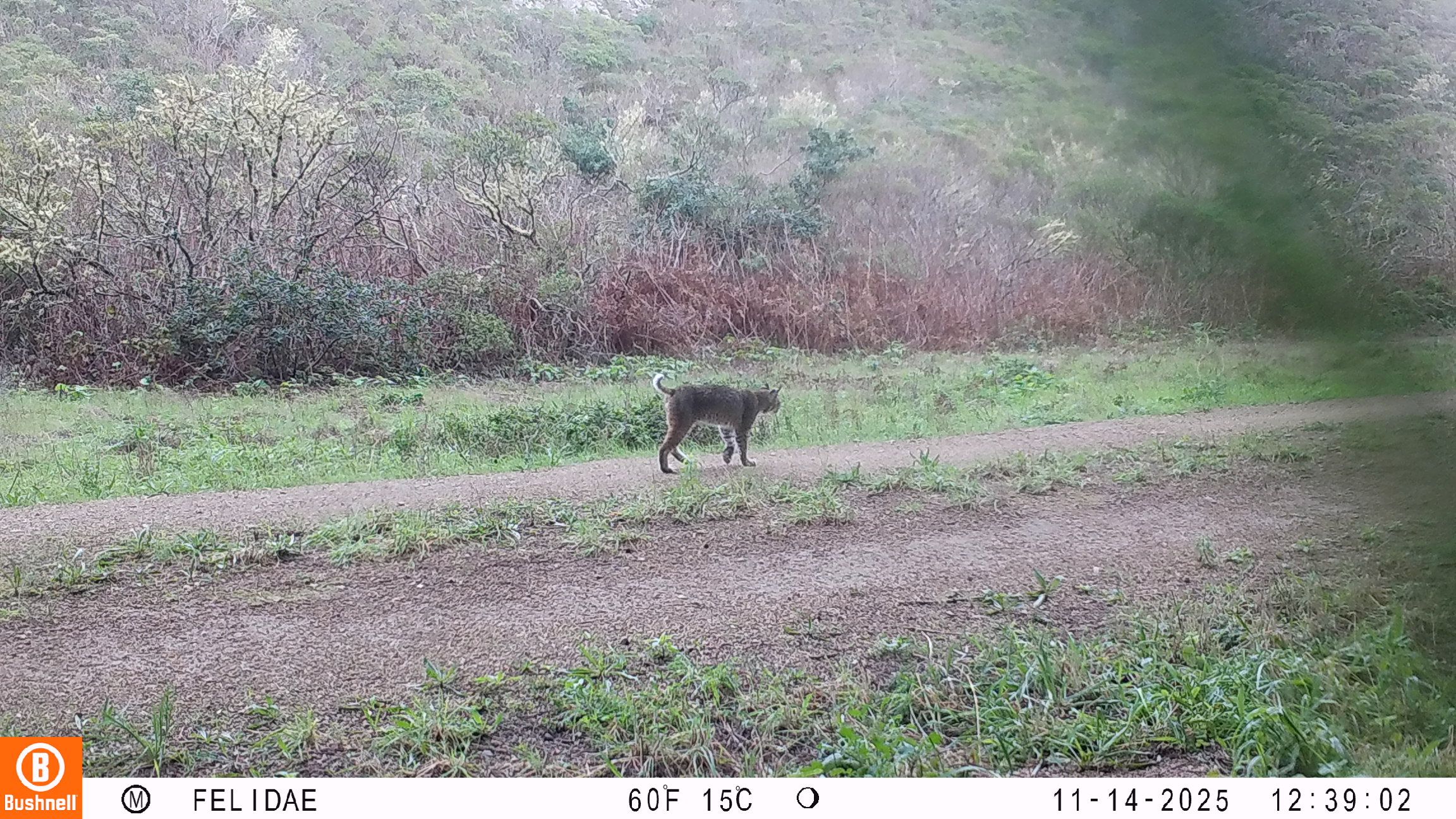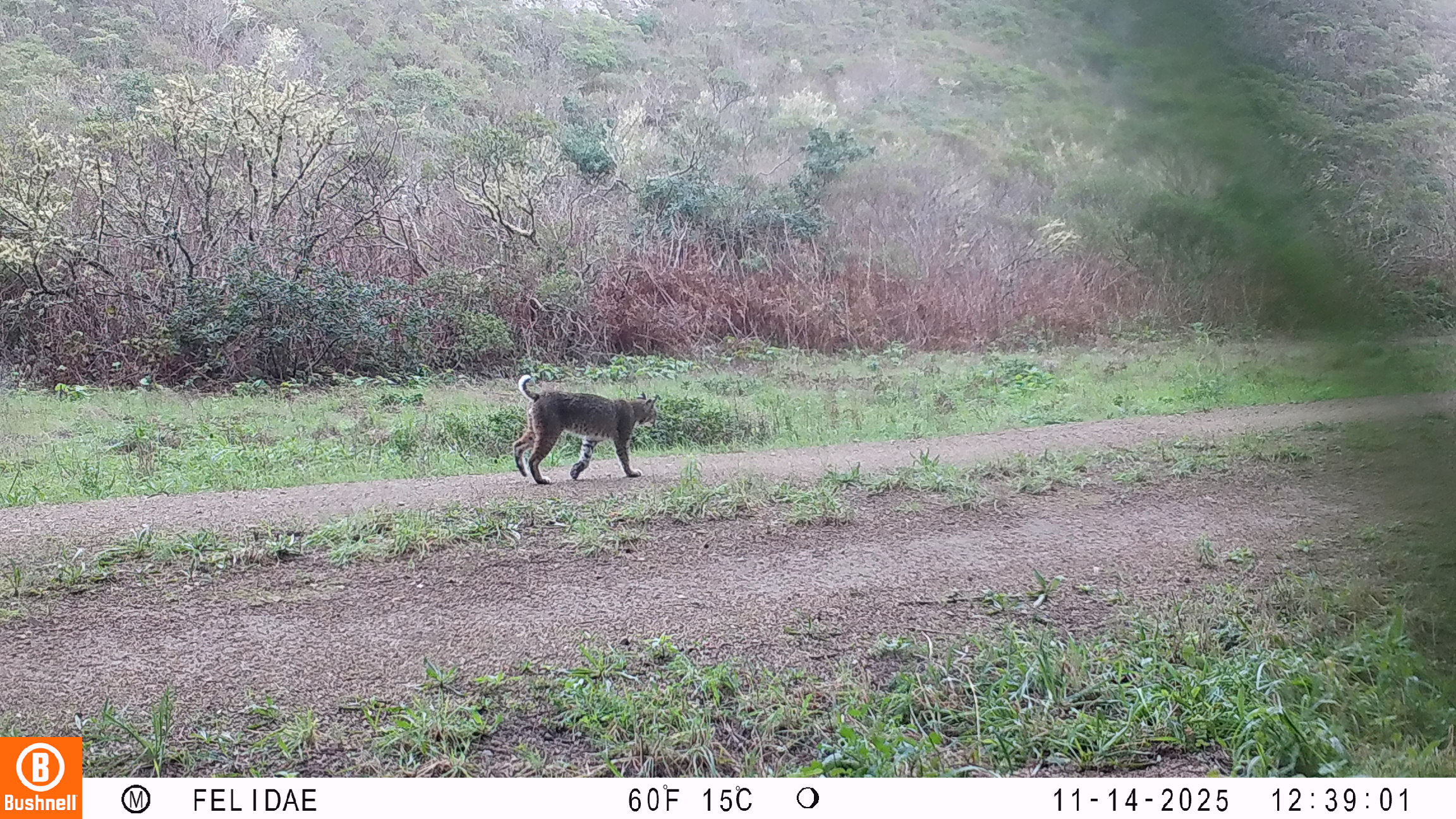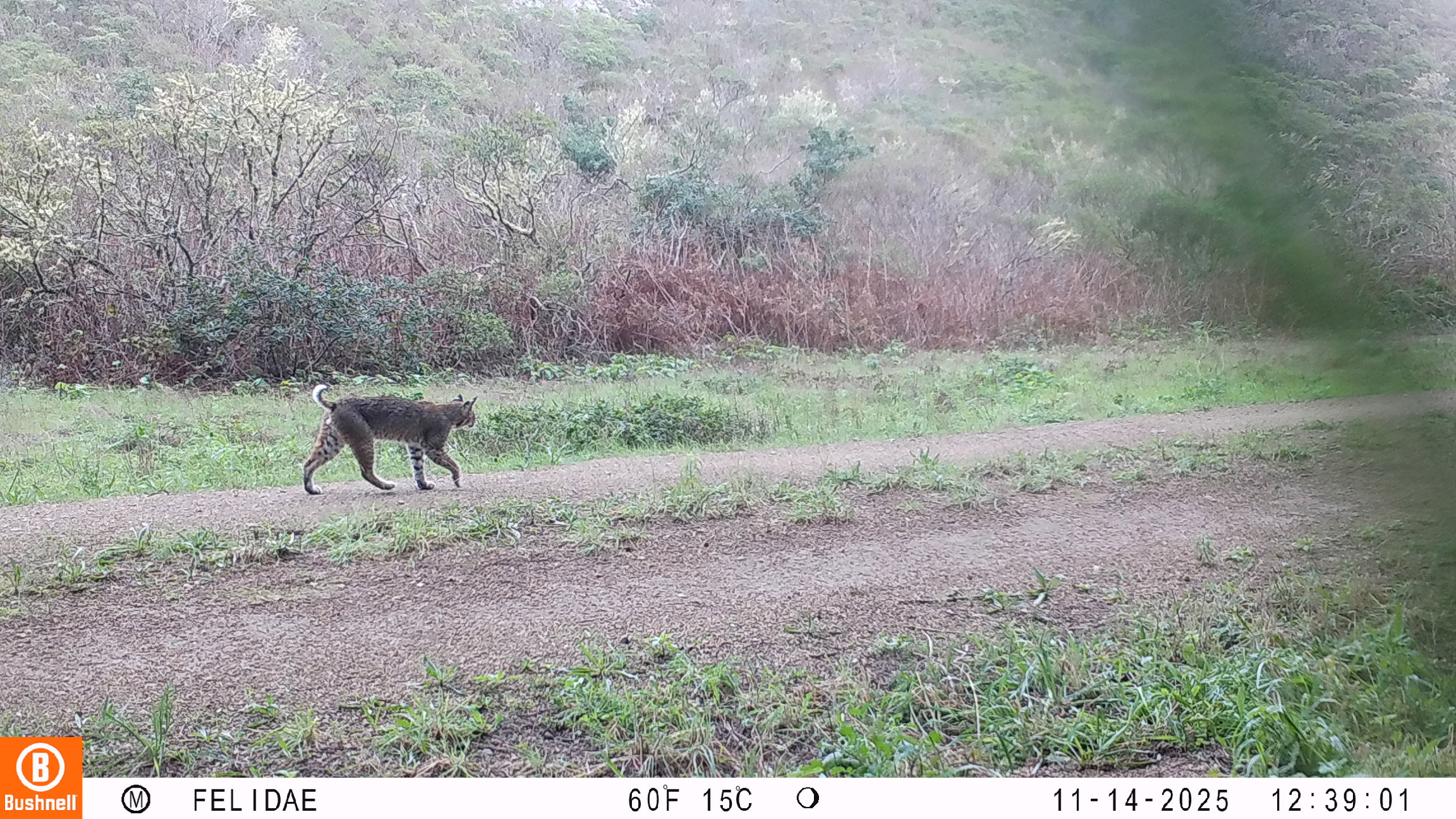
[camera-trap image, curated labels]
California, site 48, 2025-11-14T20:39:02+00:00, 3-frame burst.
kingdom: Animalia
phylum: Chordata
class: Mammalia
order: Carnivora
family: Felidae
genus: Lynx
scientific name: Lynx rufus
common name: bobcat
Bobcat (Lynx rufus).